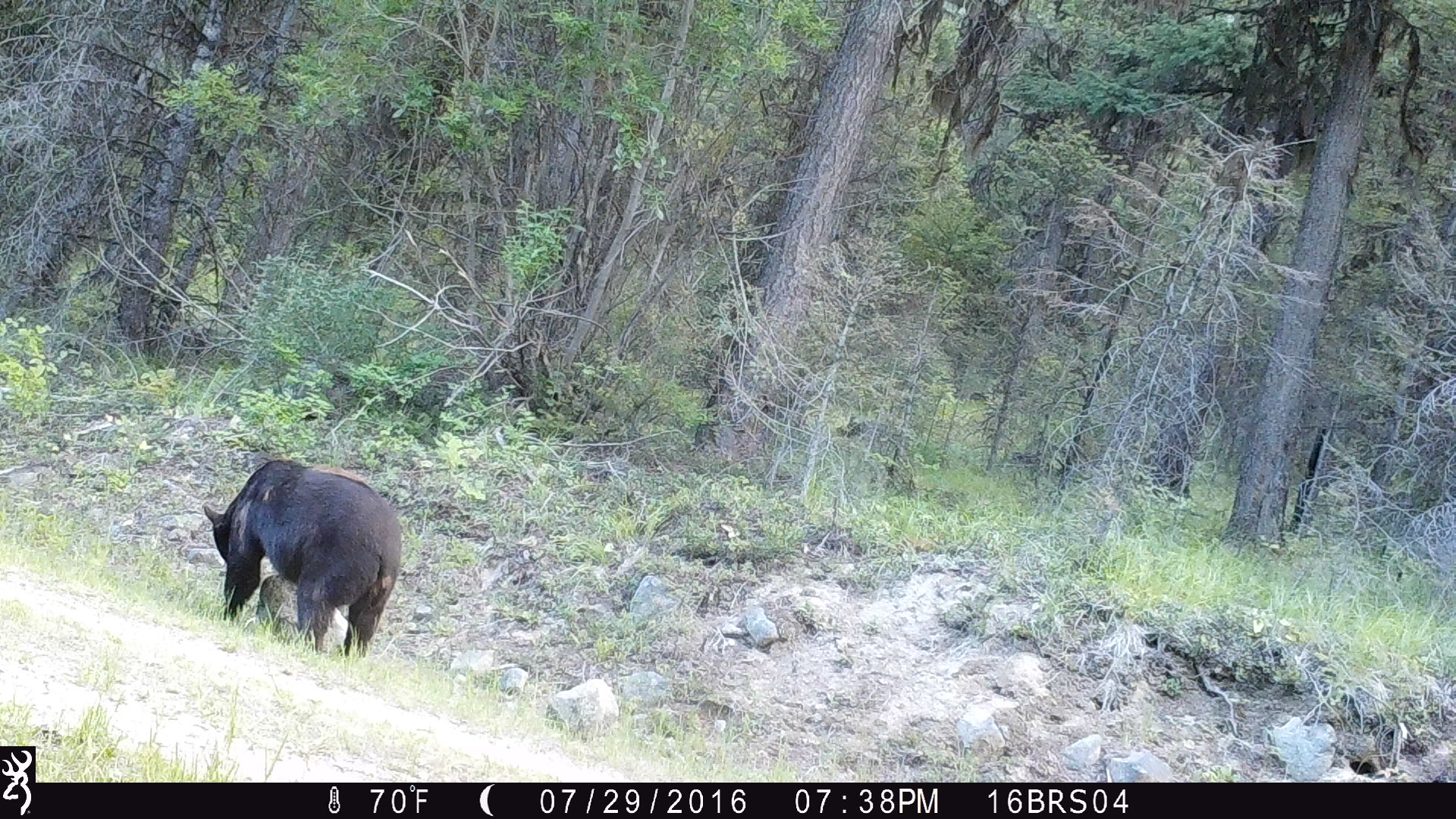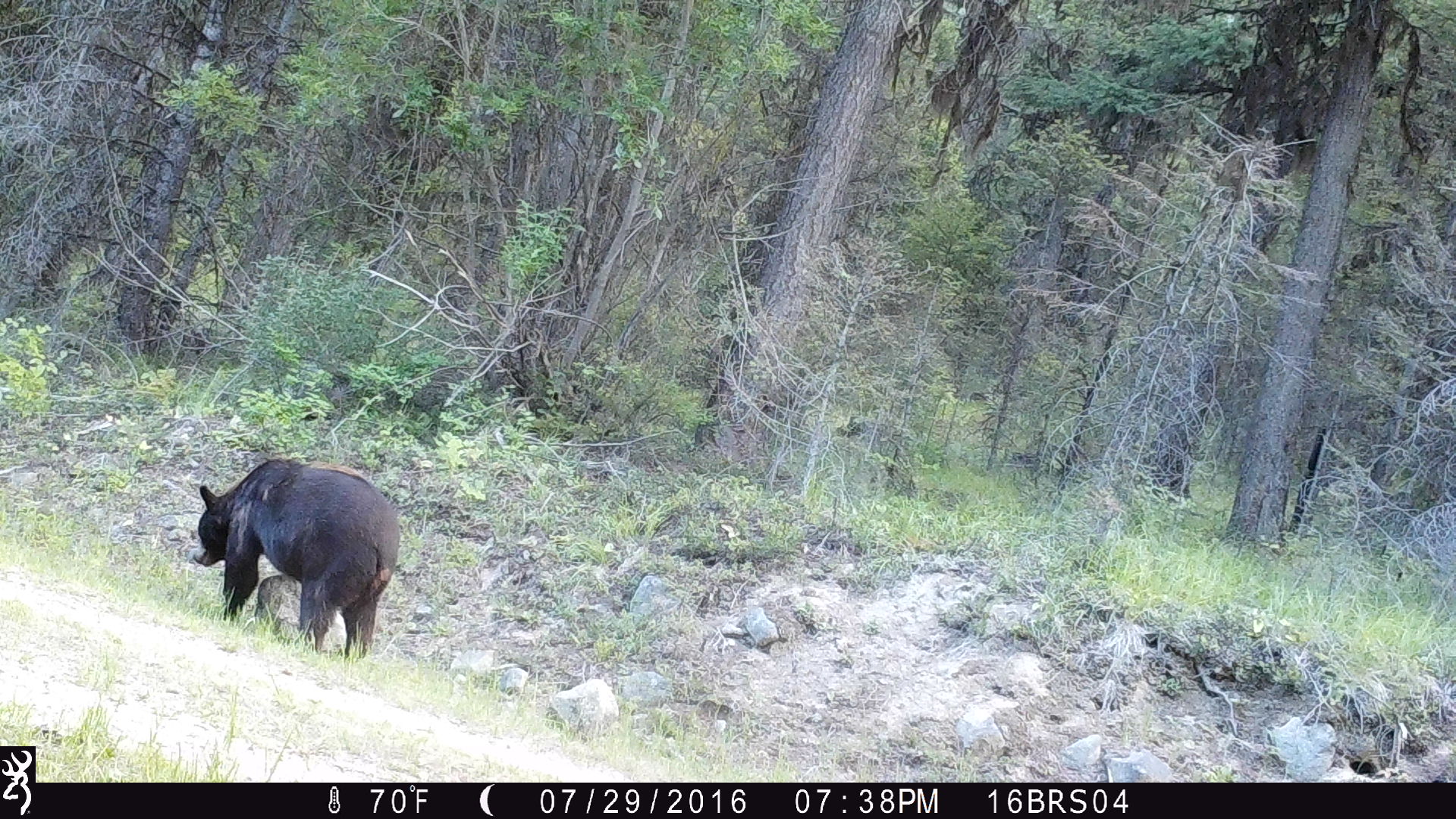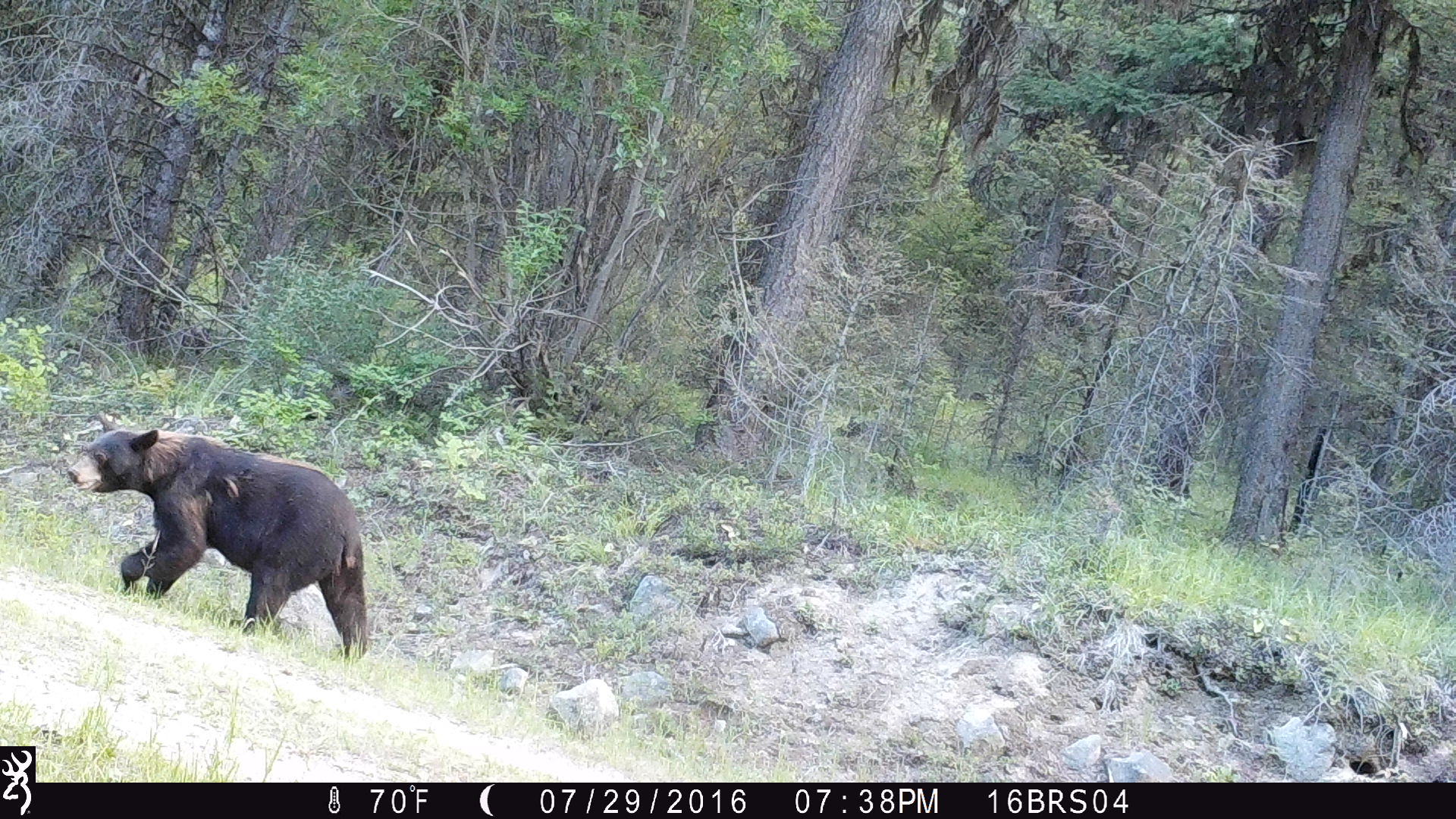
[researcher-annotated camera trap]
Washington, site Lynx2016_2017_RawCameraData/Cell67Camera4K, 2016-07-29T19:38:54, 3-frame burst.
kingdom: Animalia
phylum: Chordata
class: Mammalia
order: Carnivora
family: Ursidae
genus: Ursus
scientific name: Ursus americanus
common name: american black bear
Ursus americanus (american black bear). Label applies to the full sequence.